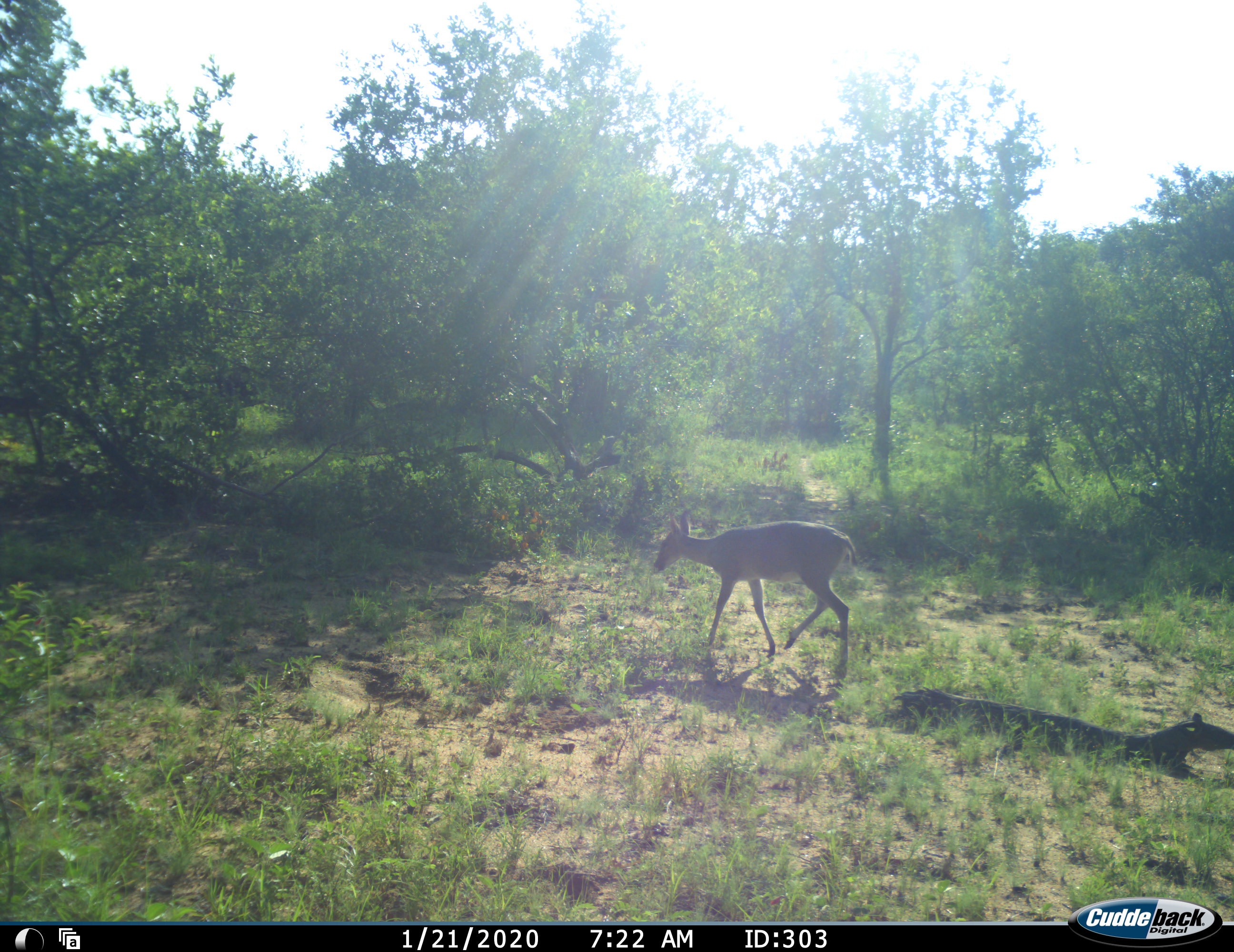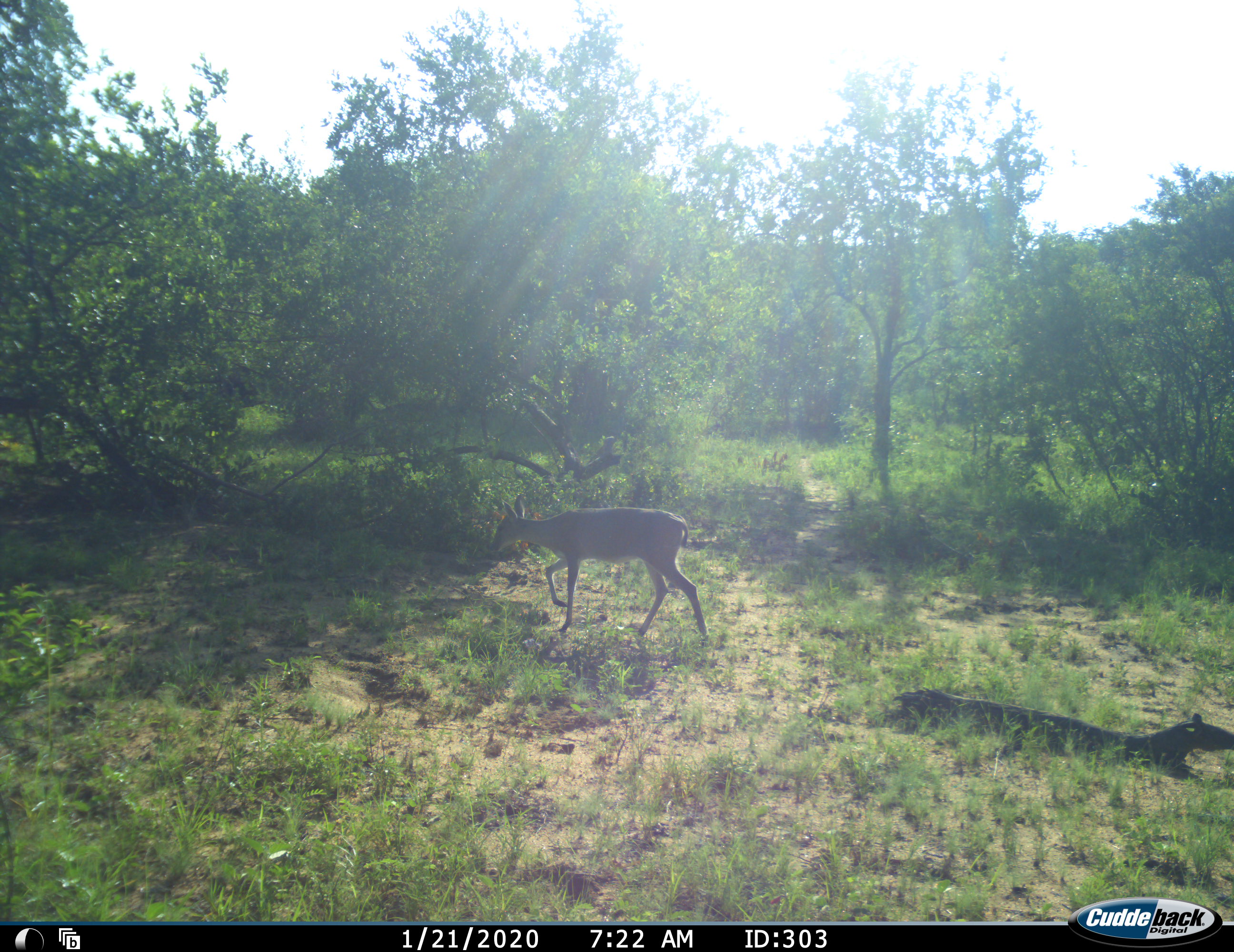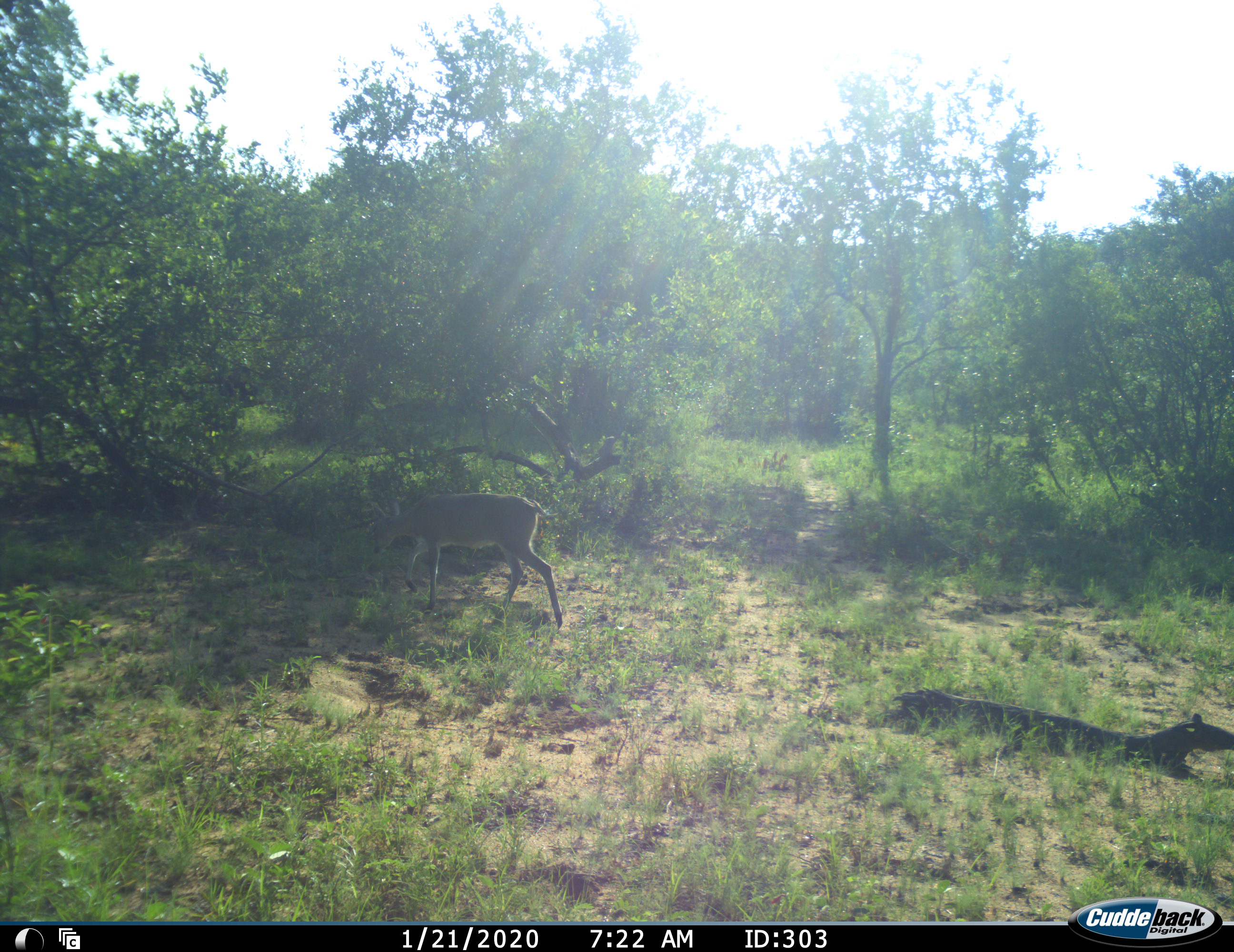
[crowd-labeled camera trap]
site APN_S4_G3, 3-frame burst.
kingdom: Animalia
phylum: Chordata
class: Mammalia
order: Artiodactyla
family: Bovidae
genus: Sylvicapra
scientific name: Sylvicapra grimmia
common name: common duiker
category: duikercommongrey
Duikercommongrey (common duiker) (Sylvicapra grimmia), count 1. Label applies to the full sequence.